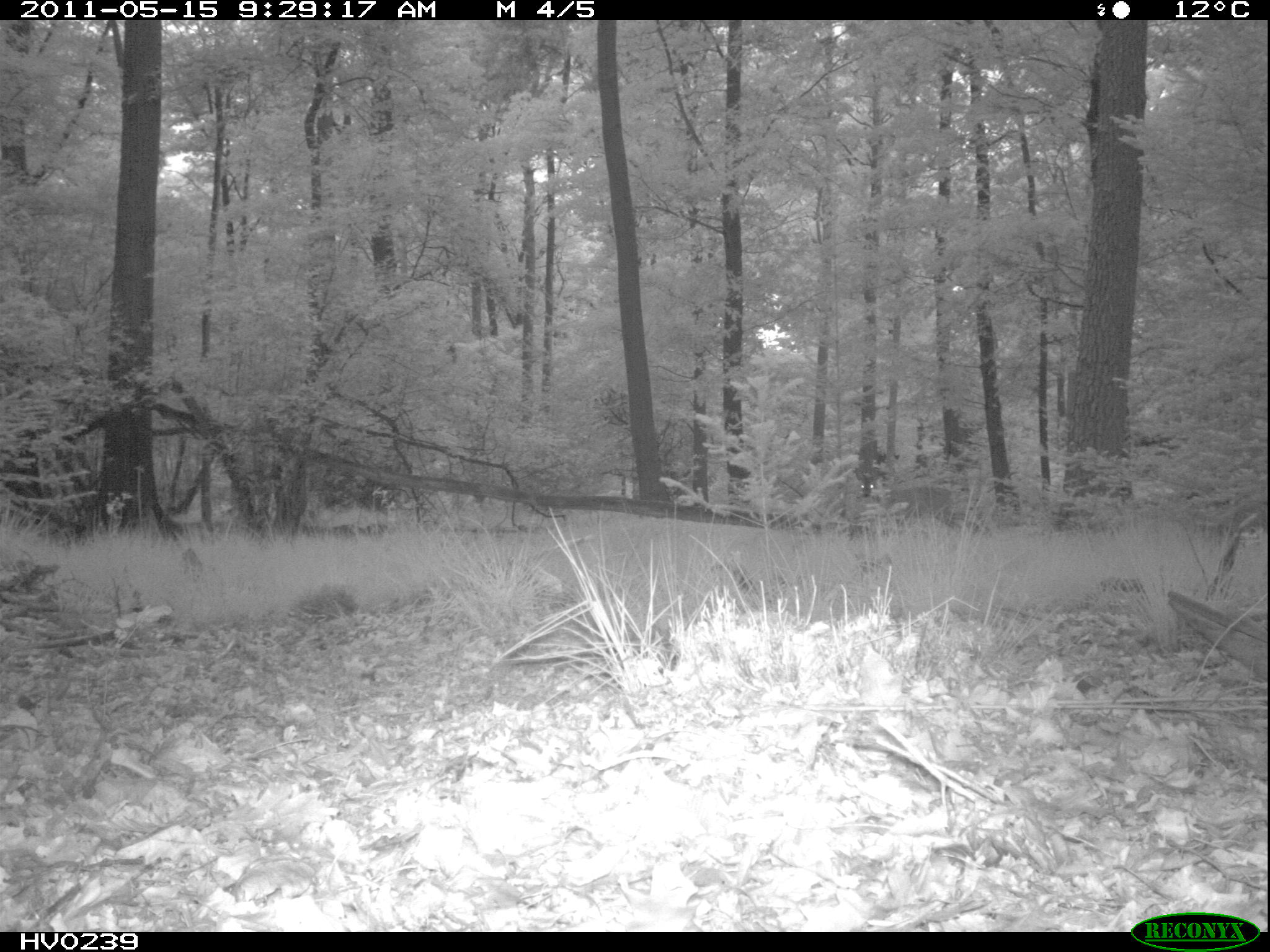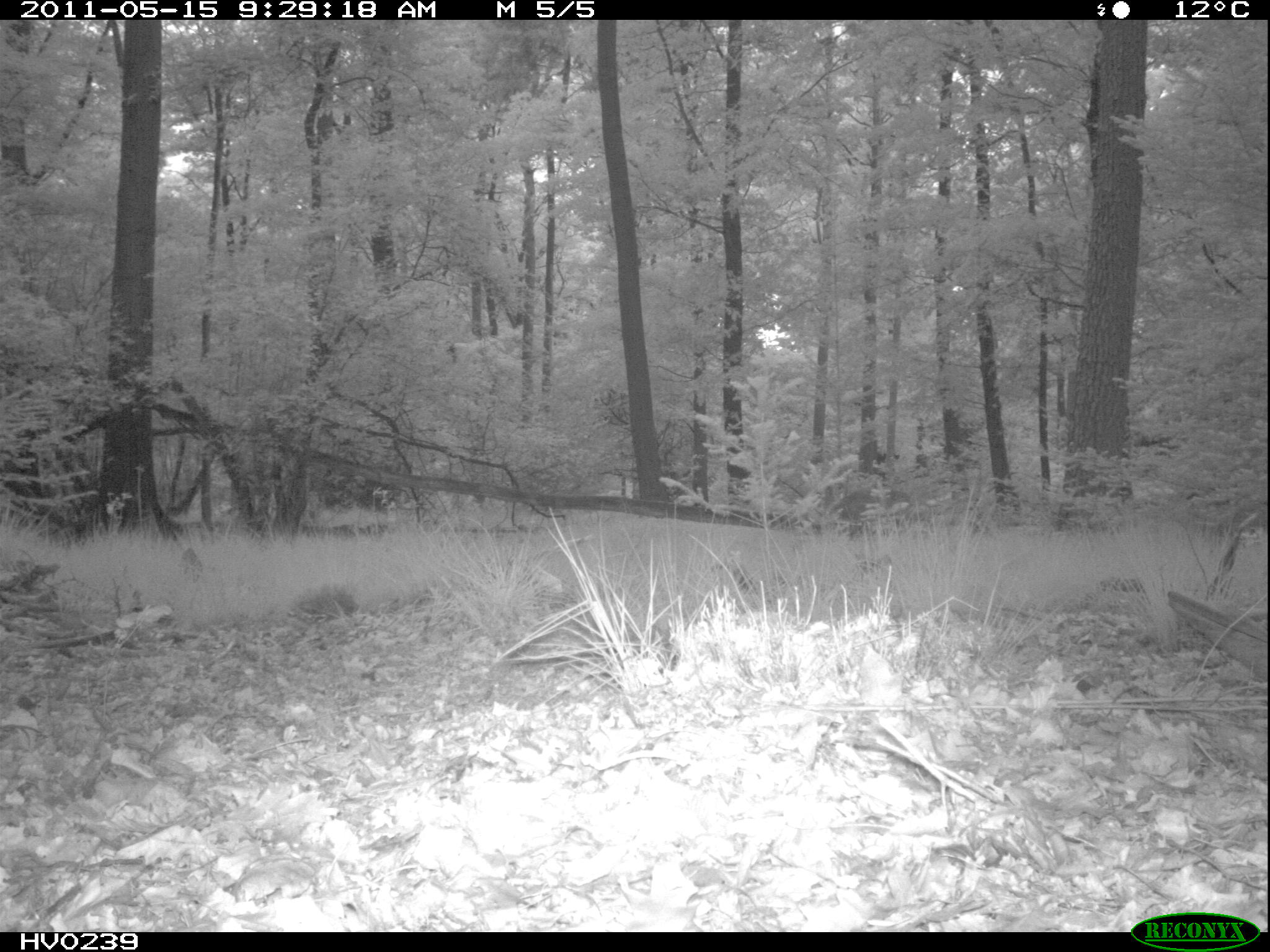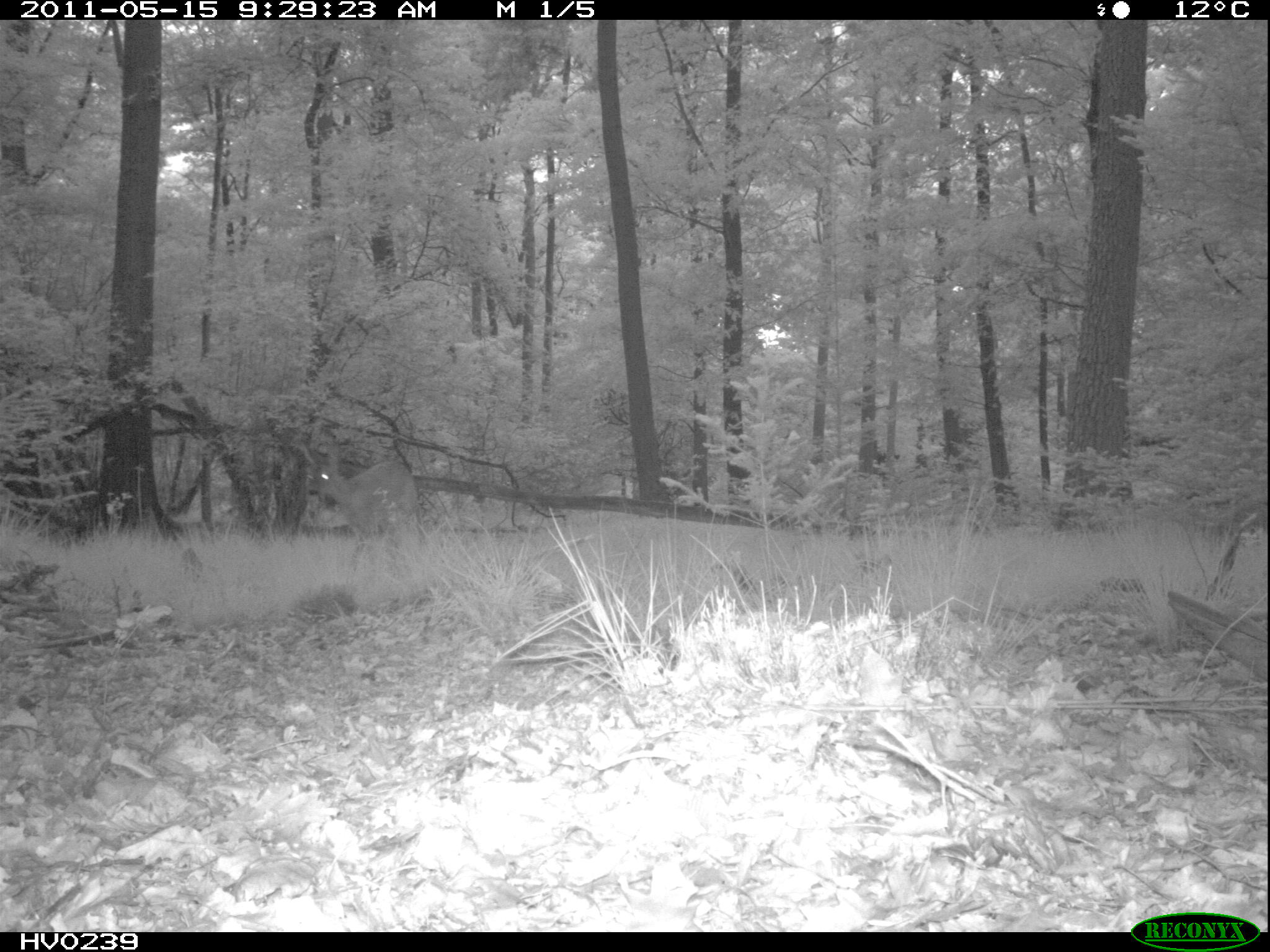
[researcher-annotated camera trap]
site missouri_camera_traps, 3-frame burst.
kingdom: Animalia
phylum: Chordata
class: Mammalia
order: Artiodactyla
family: Cervidae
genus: Capreolus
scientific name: Capreolus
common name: roe deer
Roe deer (Capreolus). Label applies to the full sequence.